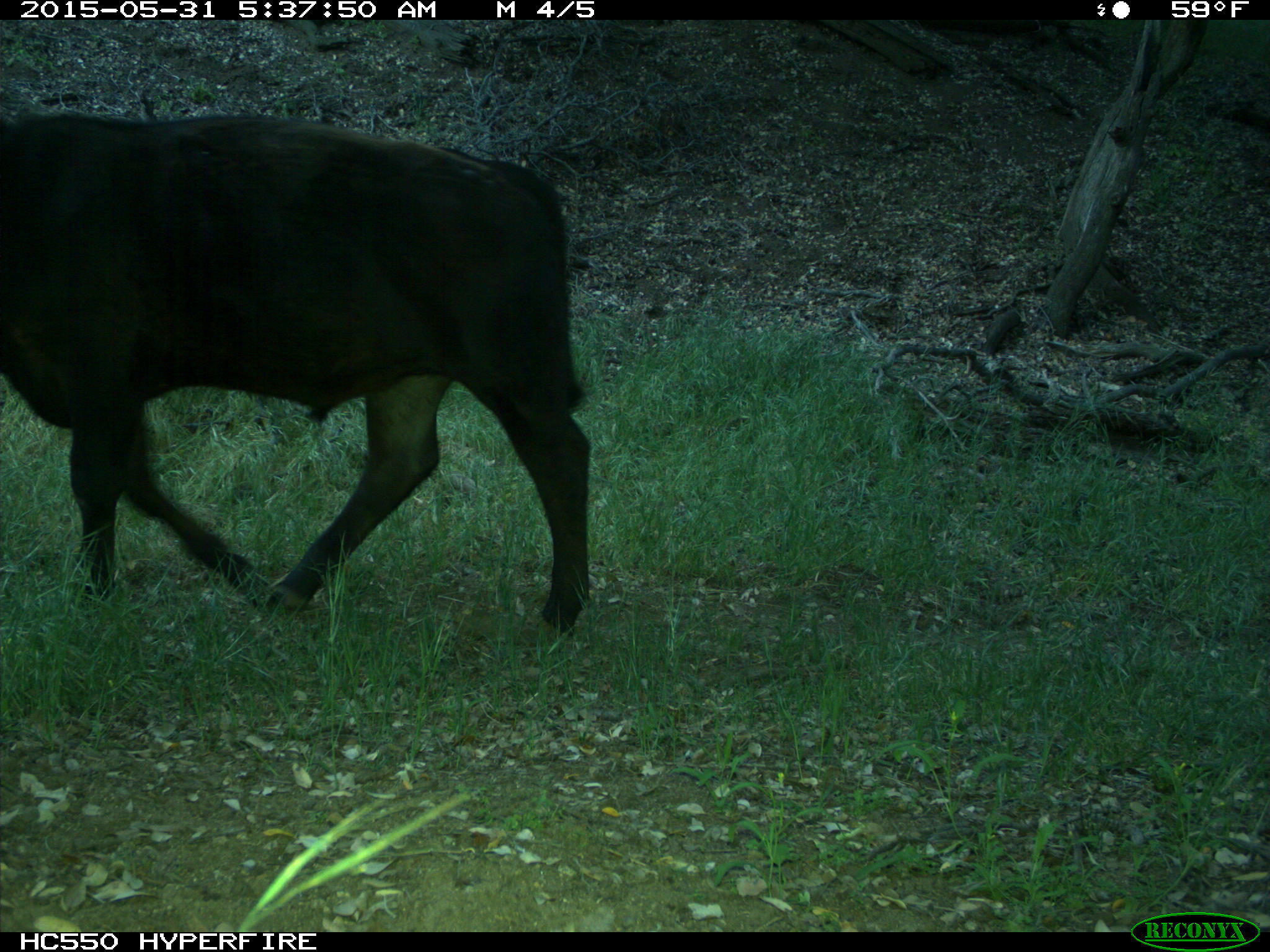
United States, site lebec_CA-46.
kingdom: Animalia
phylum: Chordata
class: Mammalia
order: Artiodactyla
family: Bovidae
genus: Bos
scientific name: Bos taurus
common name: domestic cow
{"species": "Bos taurus (domestic cow)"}